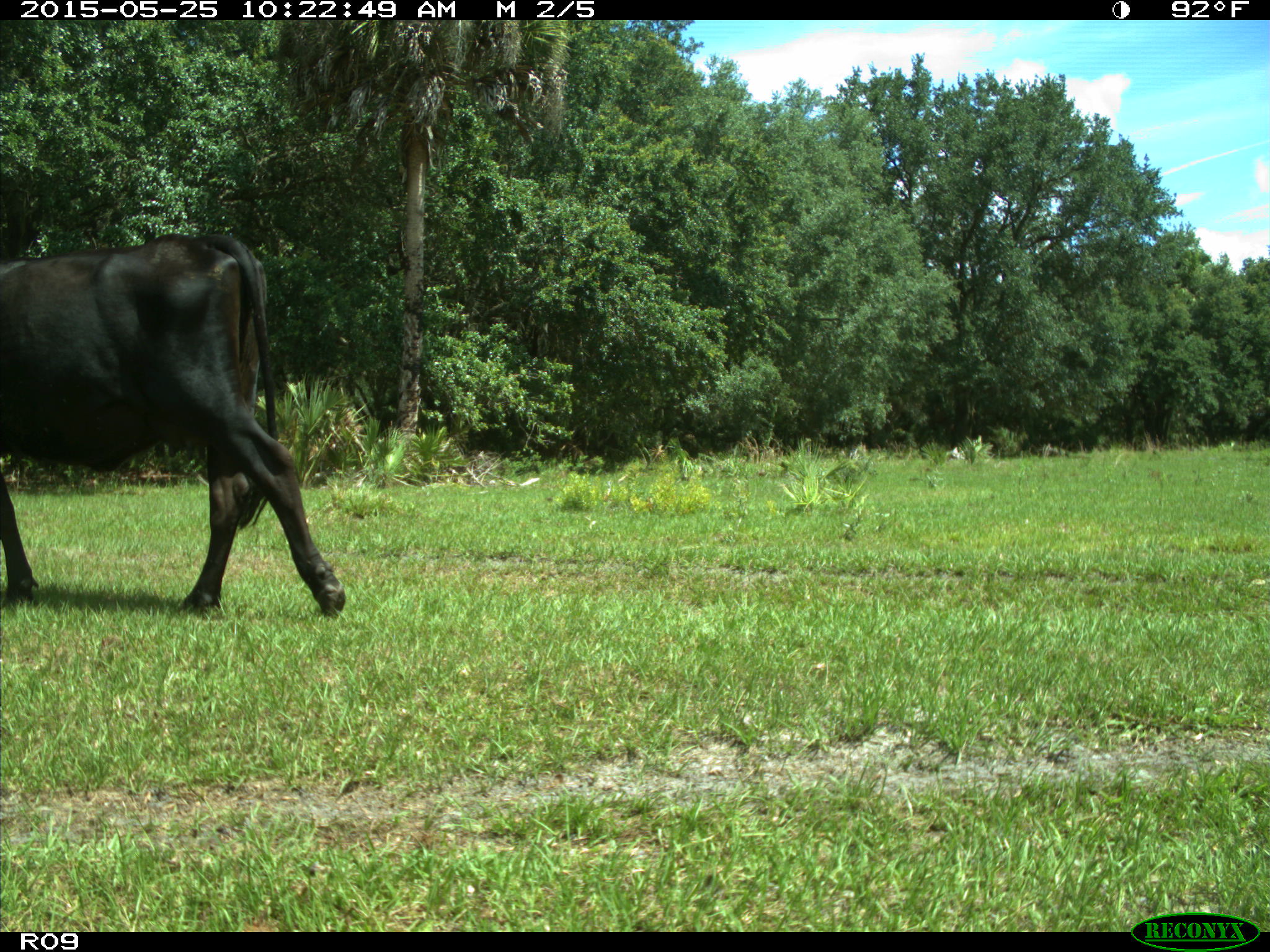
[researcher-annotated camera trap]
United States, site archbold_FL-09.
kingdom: Animalia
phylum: Chordata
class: Mammalia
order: Artiodactyla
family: Bovidae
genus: Bos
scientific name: Bos taurus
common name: domestic cow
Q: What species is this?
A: Bos taurus (domestic cow).